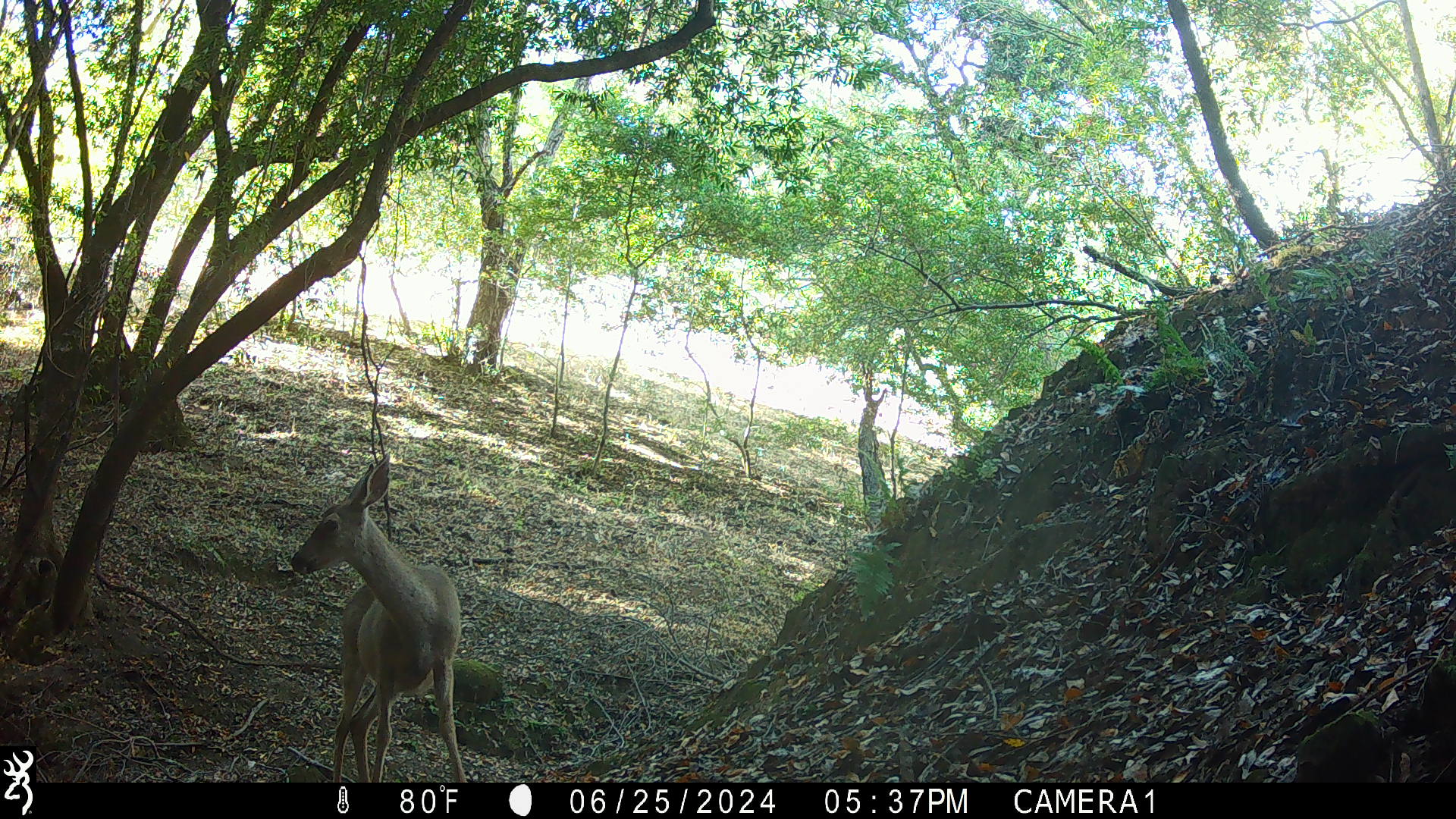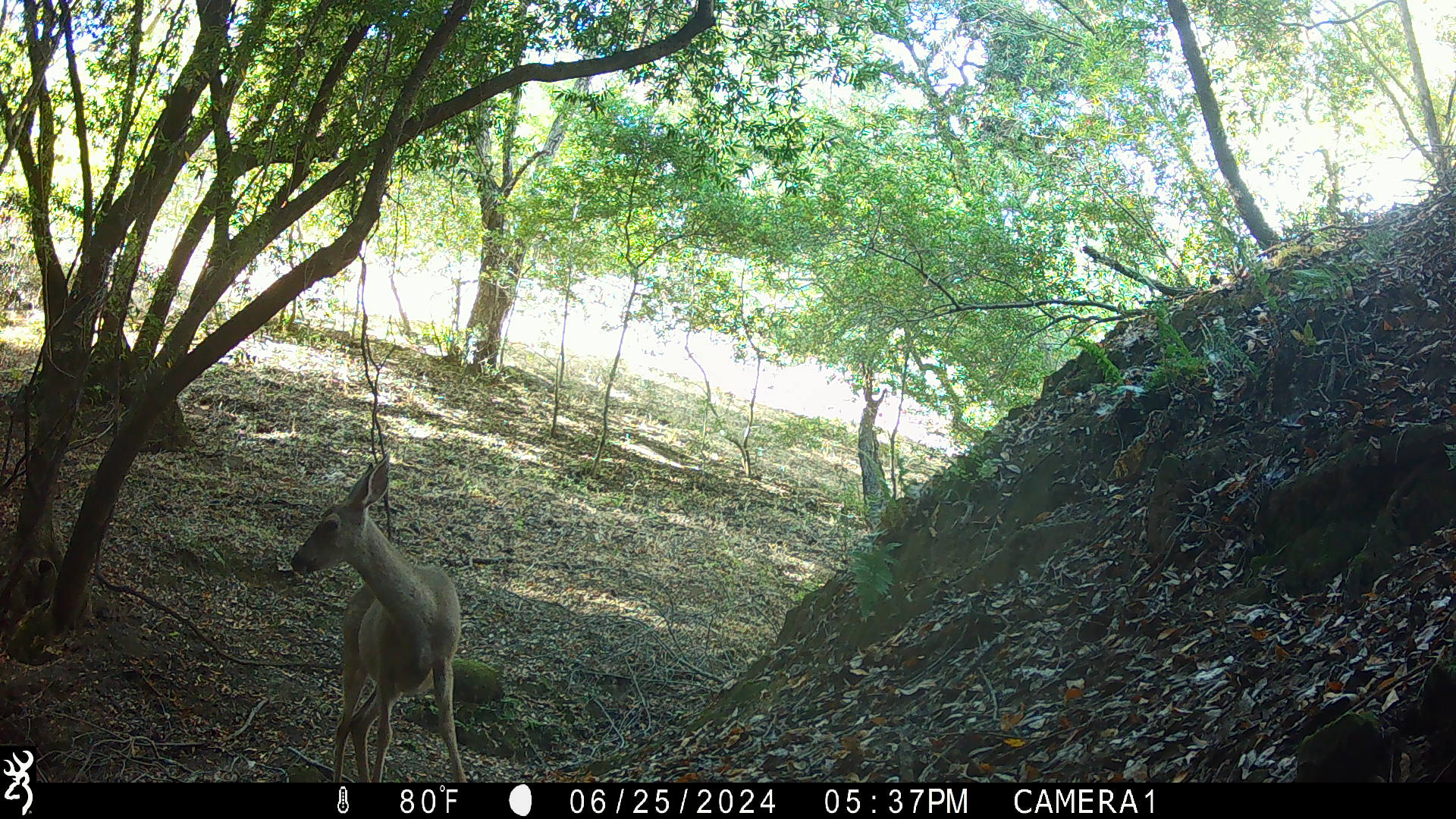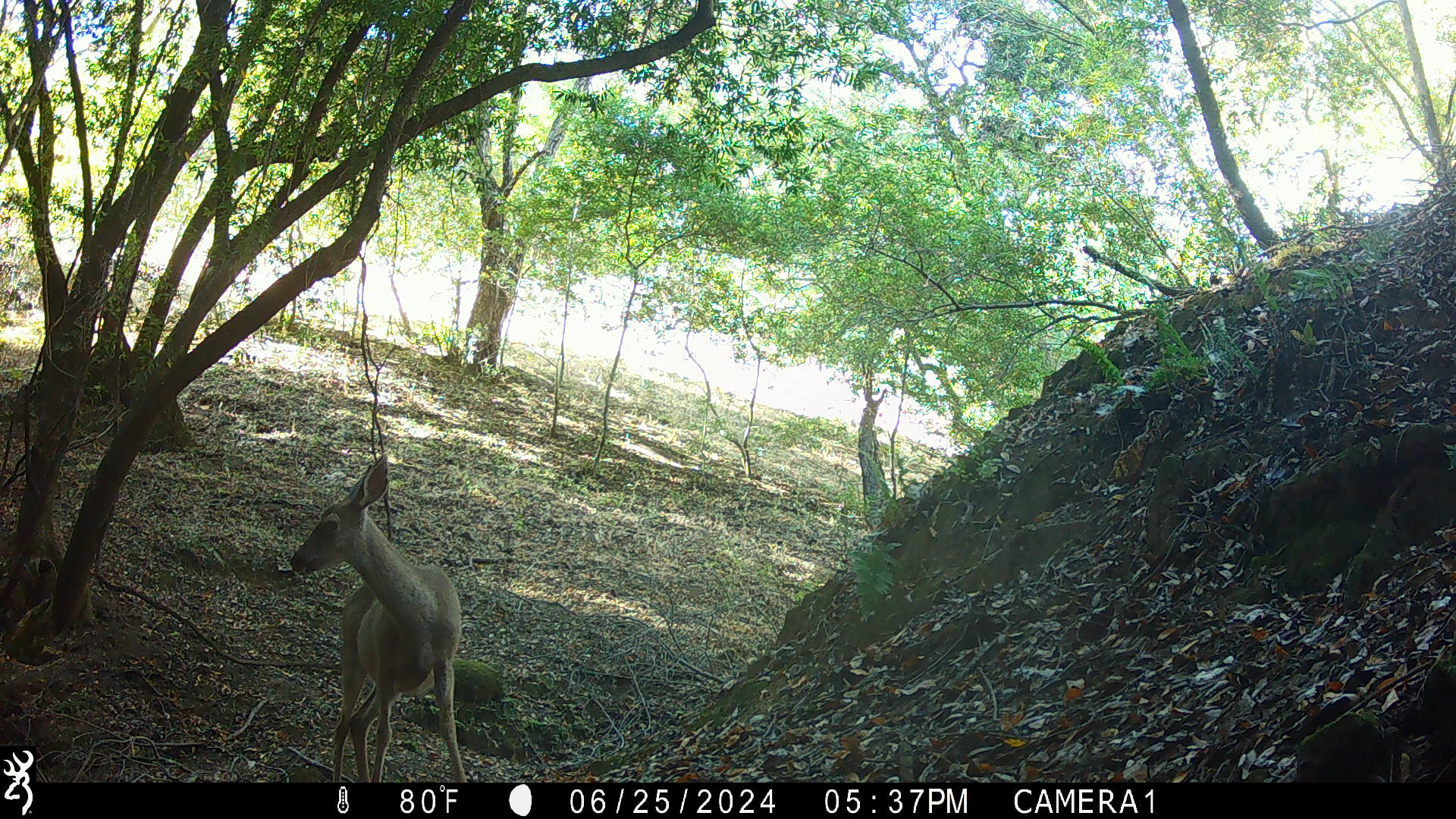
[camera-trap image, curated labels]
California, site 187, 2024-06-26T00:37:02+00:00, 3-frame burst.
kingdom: Animalia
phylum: Chordata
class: Mammalia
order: Artiodactyla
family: Cervidae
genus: Odocoileus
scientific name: Odocoileus hemionus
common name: mule deer